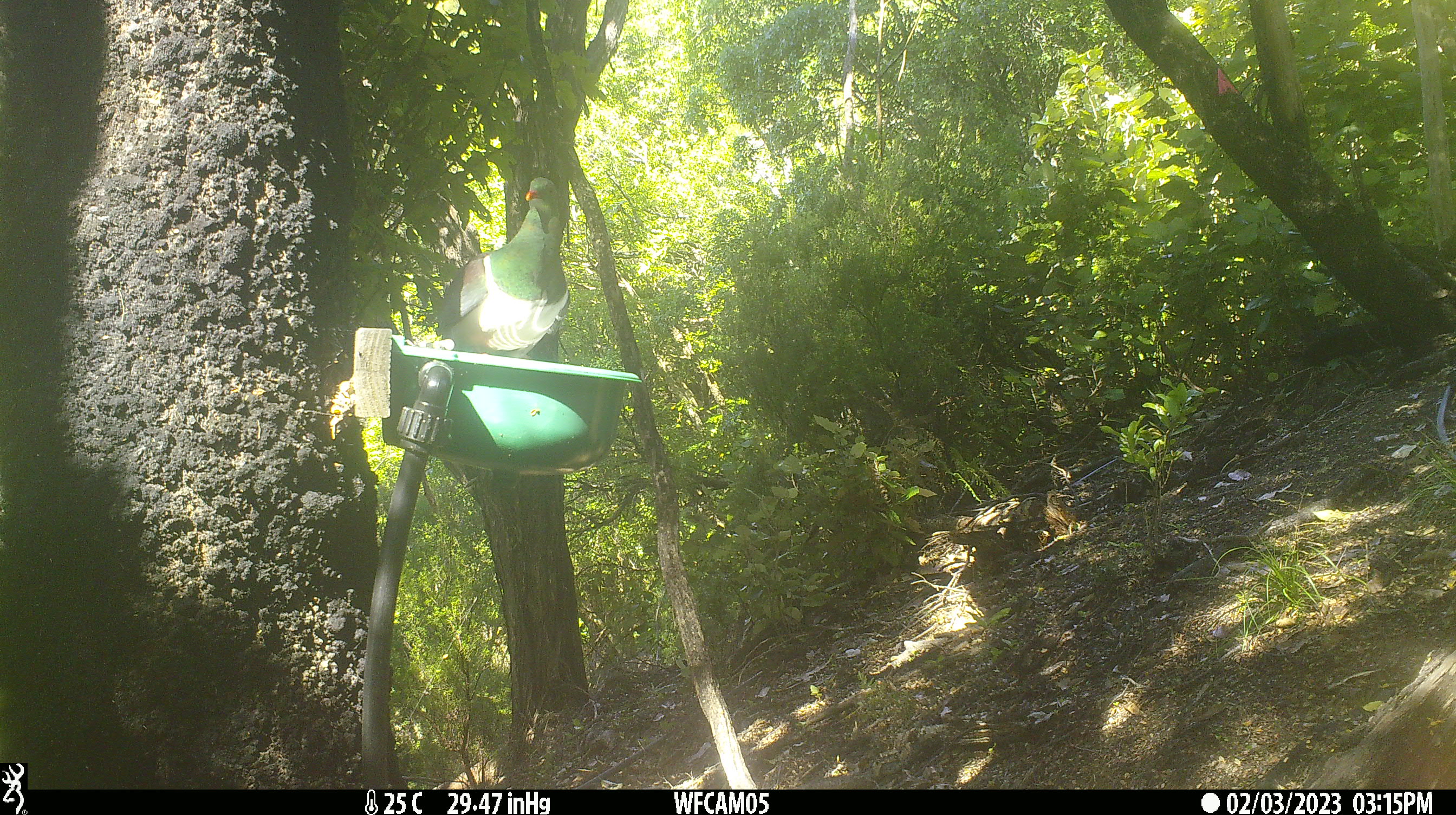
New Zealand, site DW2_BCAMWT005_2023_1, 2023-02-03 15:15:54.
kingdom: Animalia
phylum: Chordata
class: Aves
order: Columbiformes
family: Columbidae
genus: Hemiphaga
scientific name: Hemiphaga novaeseelandiae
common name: new zealand pigeon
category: kereru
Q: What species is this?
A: Kereru (new zealand pigeon) (Hemiphaga novaeseelandiae).